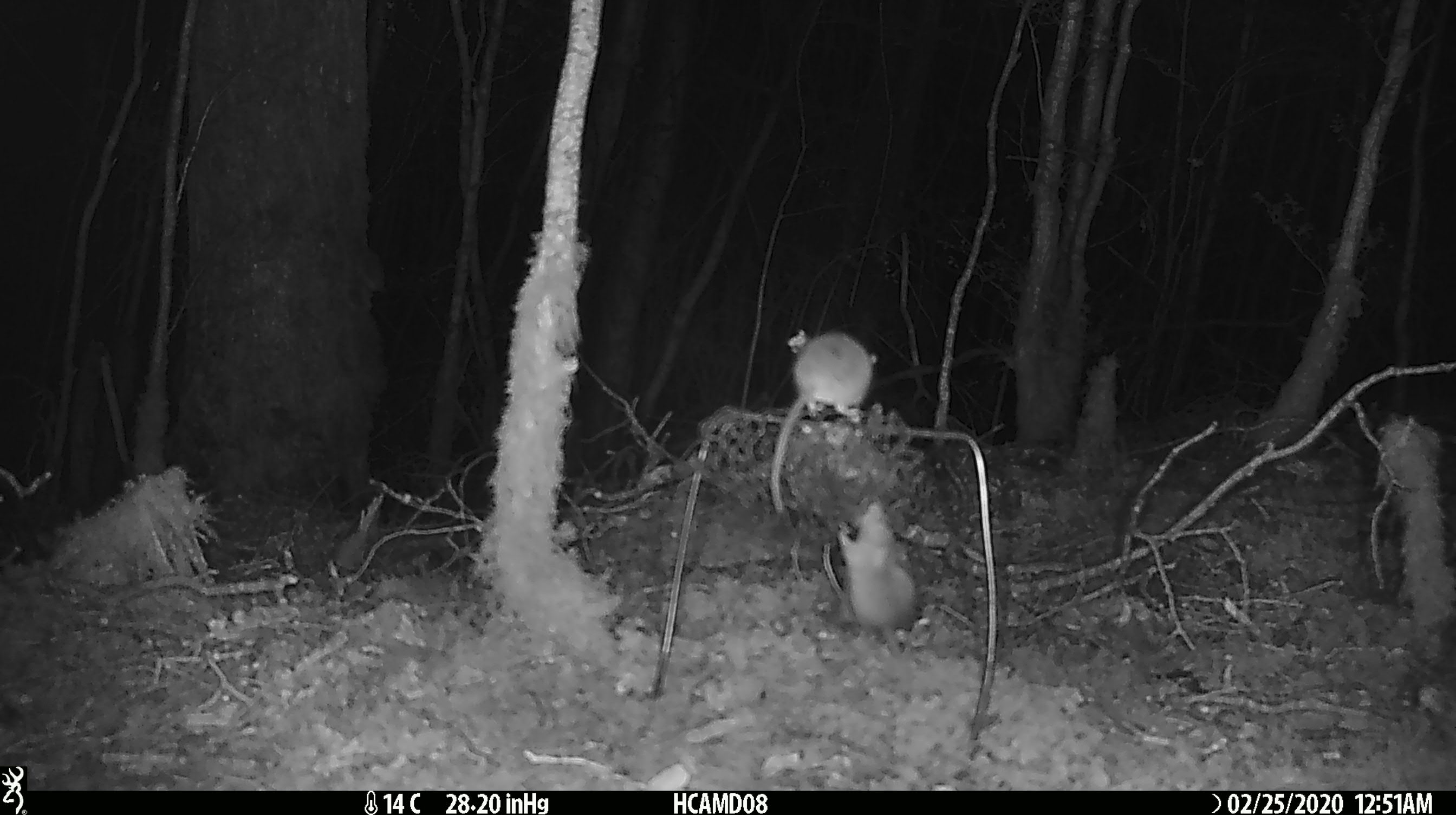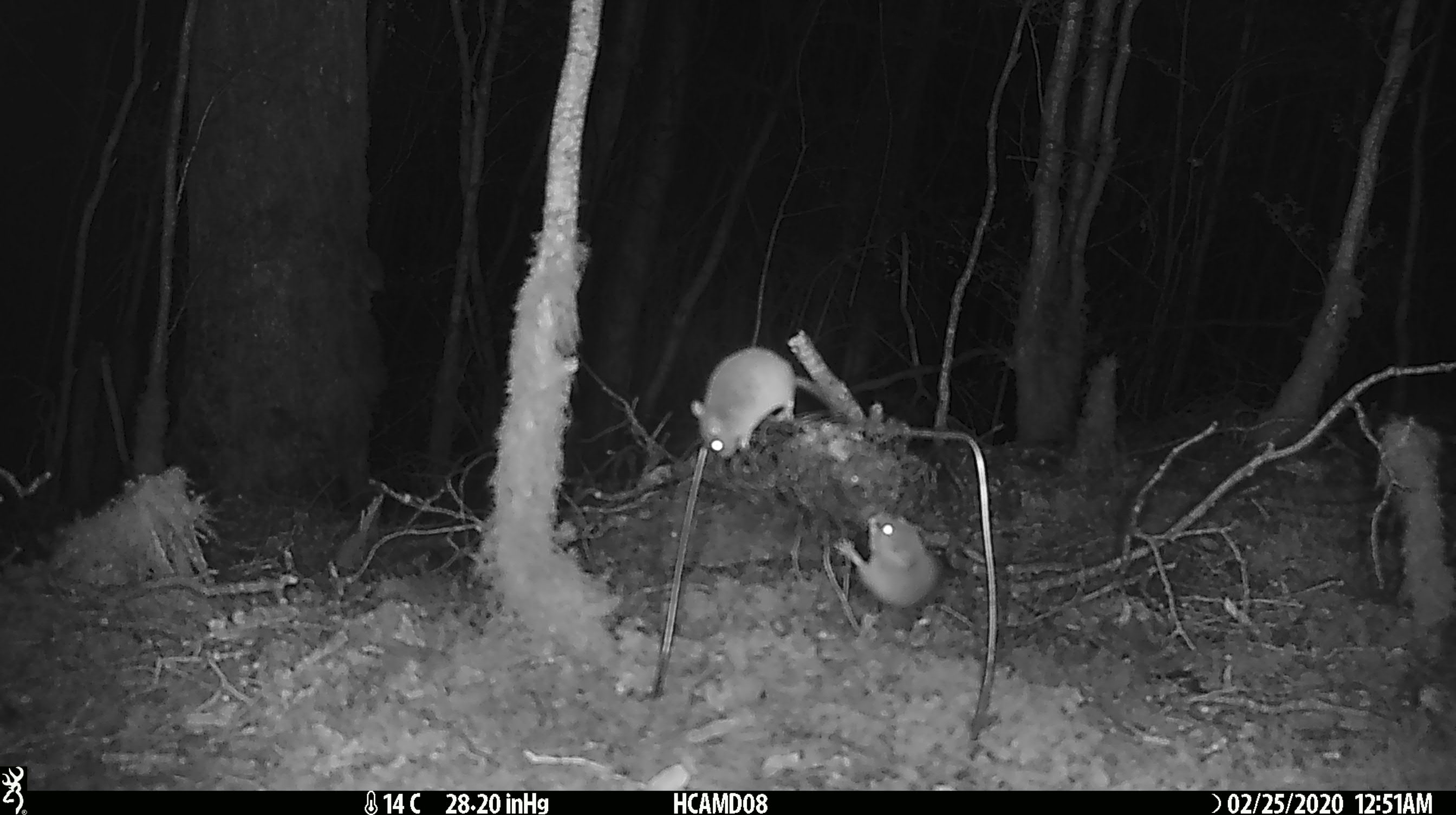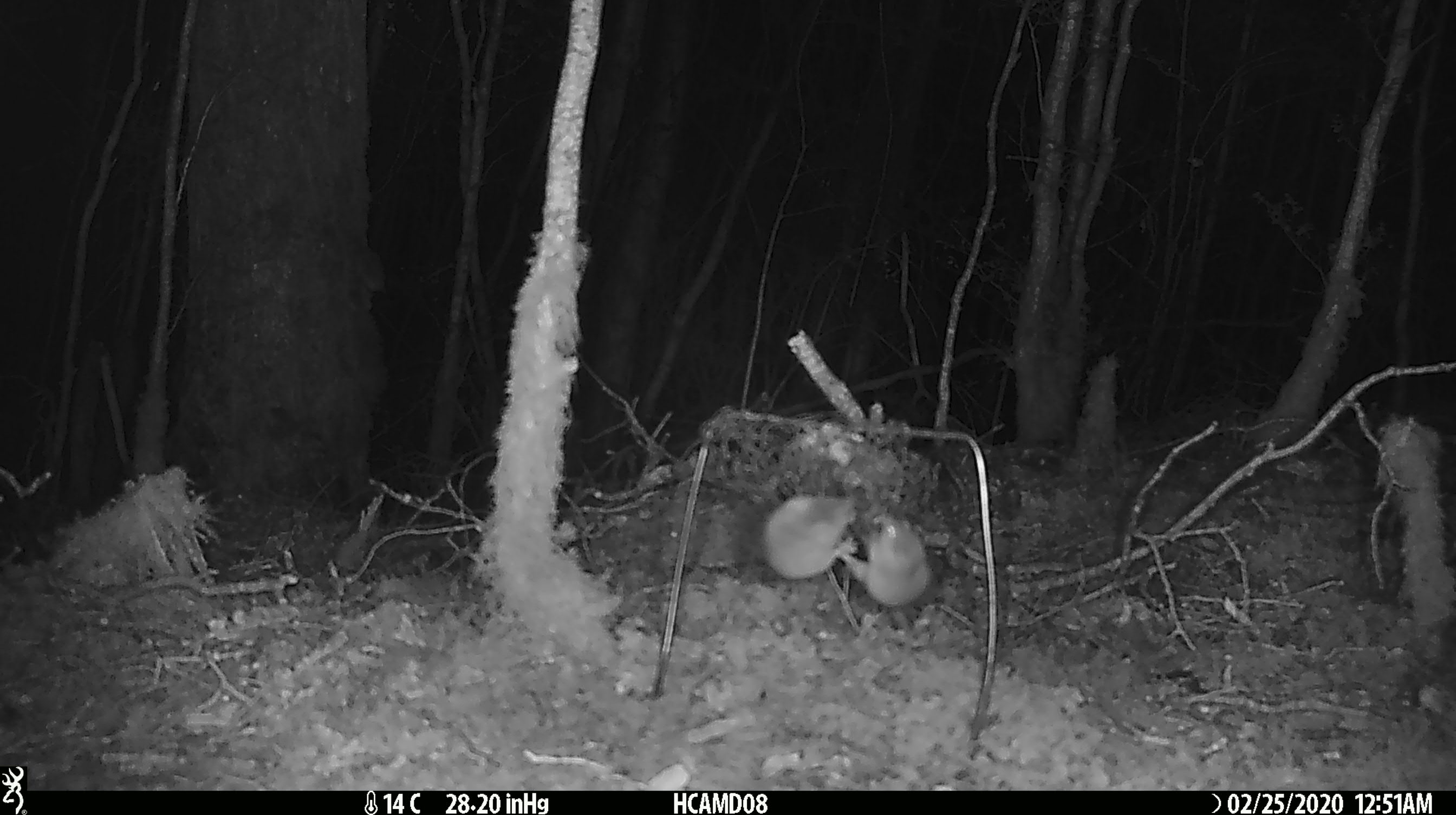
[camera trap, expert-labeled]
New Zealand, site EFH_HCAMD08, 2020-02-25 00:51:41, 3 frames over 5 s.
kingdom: Animalia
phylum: Chordata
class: Mammalia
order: Rodentia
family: Muridae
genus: Mus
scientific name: Mus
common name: mouse